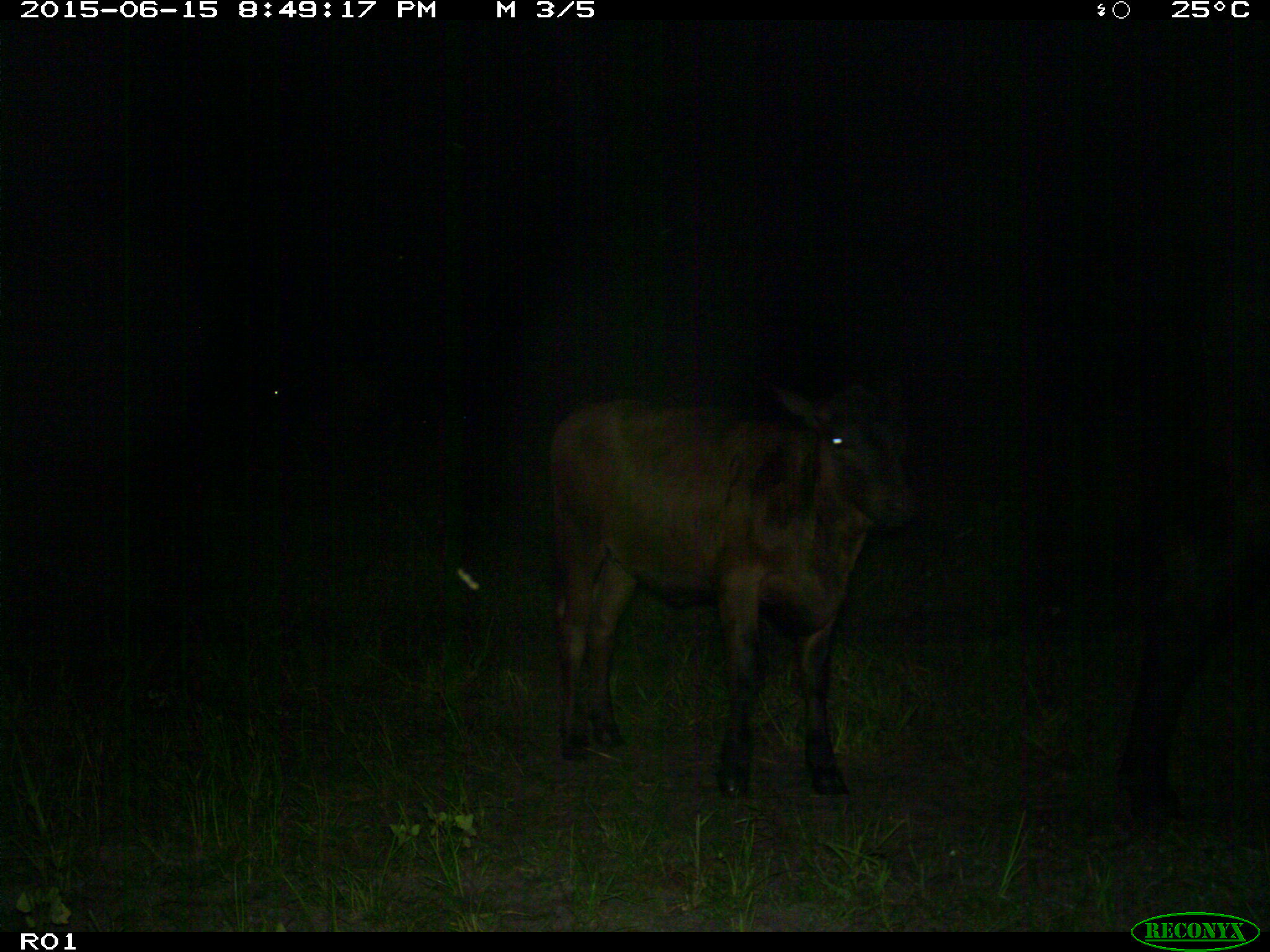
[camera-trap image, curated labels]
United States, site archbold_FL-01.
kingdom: Animalia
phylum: Chordata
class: Mammalia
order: Artiodactyla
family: Bovidae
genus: Bos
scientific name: Bos taurus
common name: domestic cow